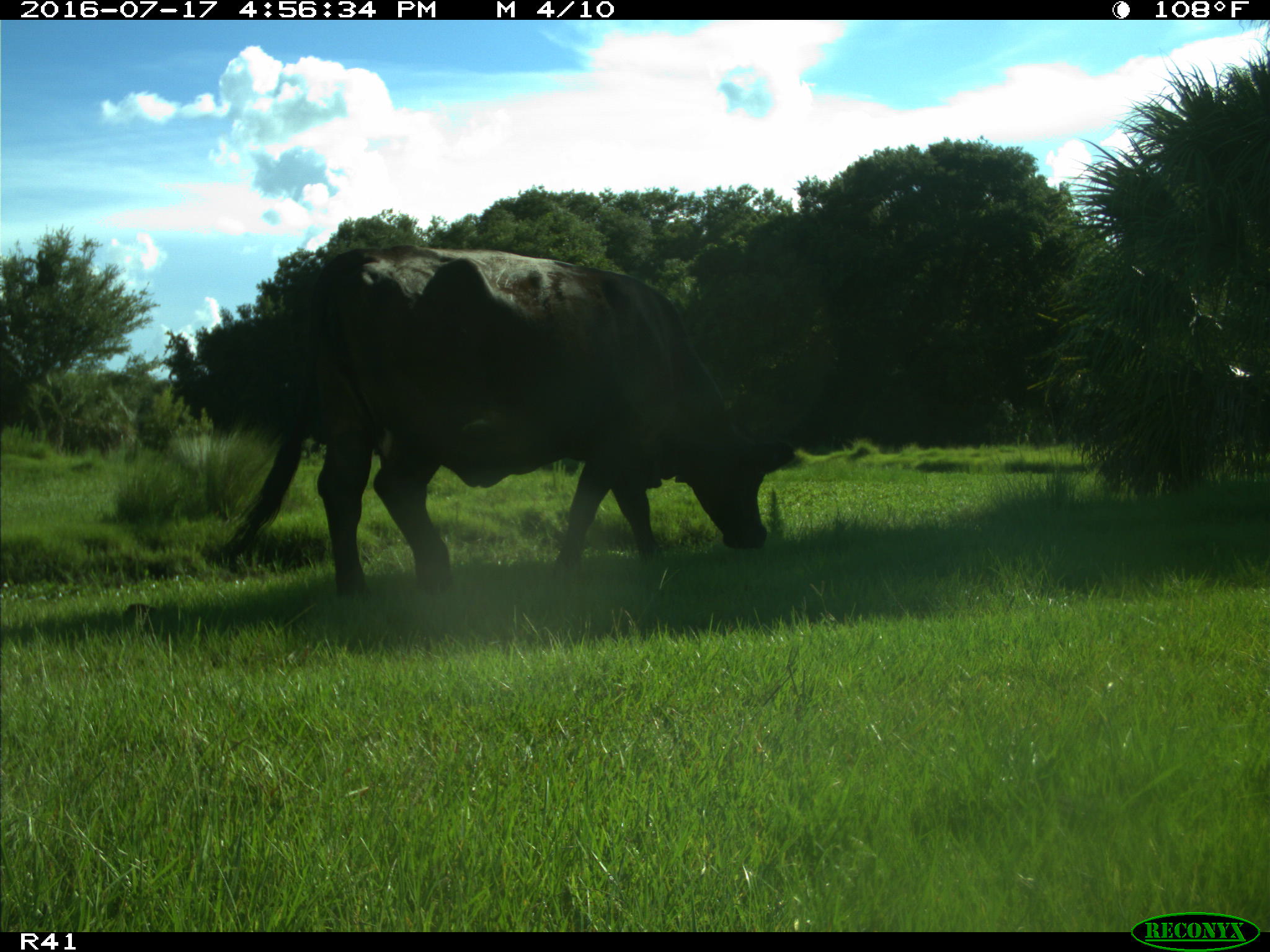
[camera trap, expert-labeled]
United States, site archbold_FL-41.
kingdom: Animalia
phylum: Chordata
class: Mammalia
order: Artiodactyla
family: Bovidae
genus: Bos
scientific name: Bos taurus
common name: domestic cow